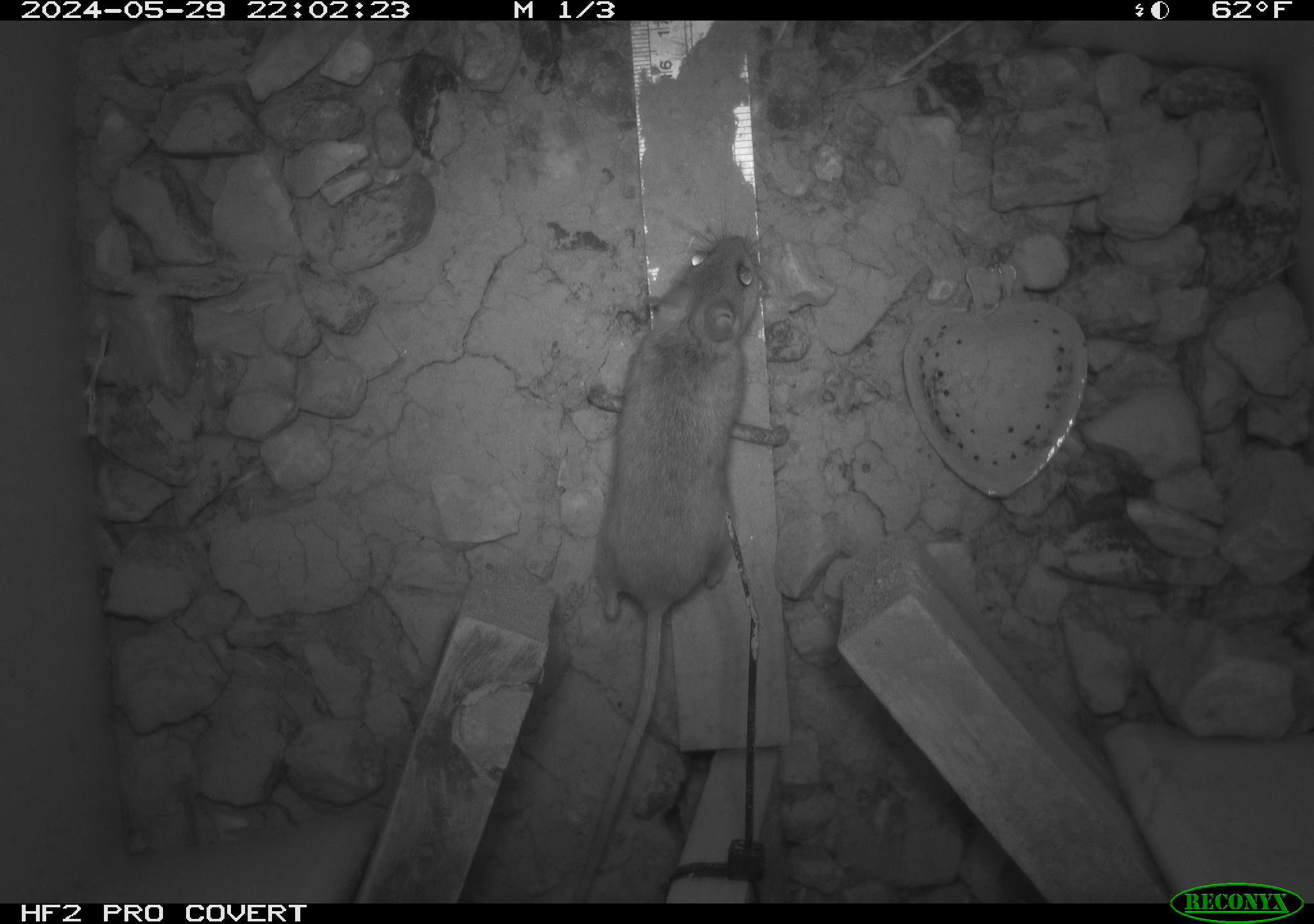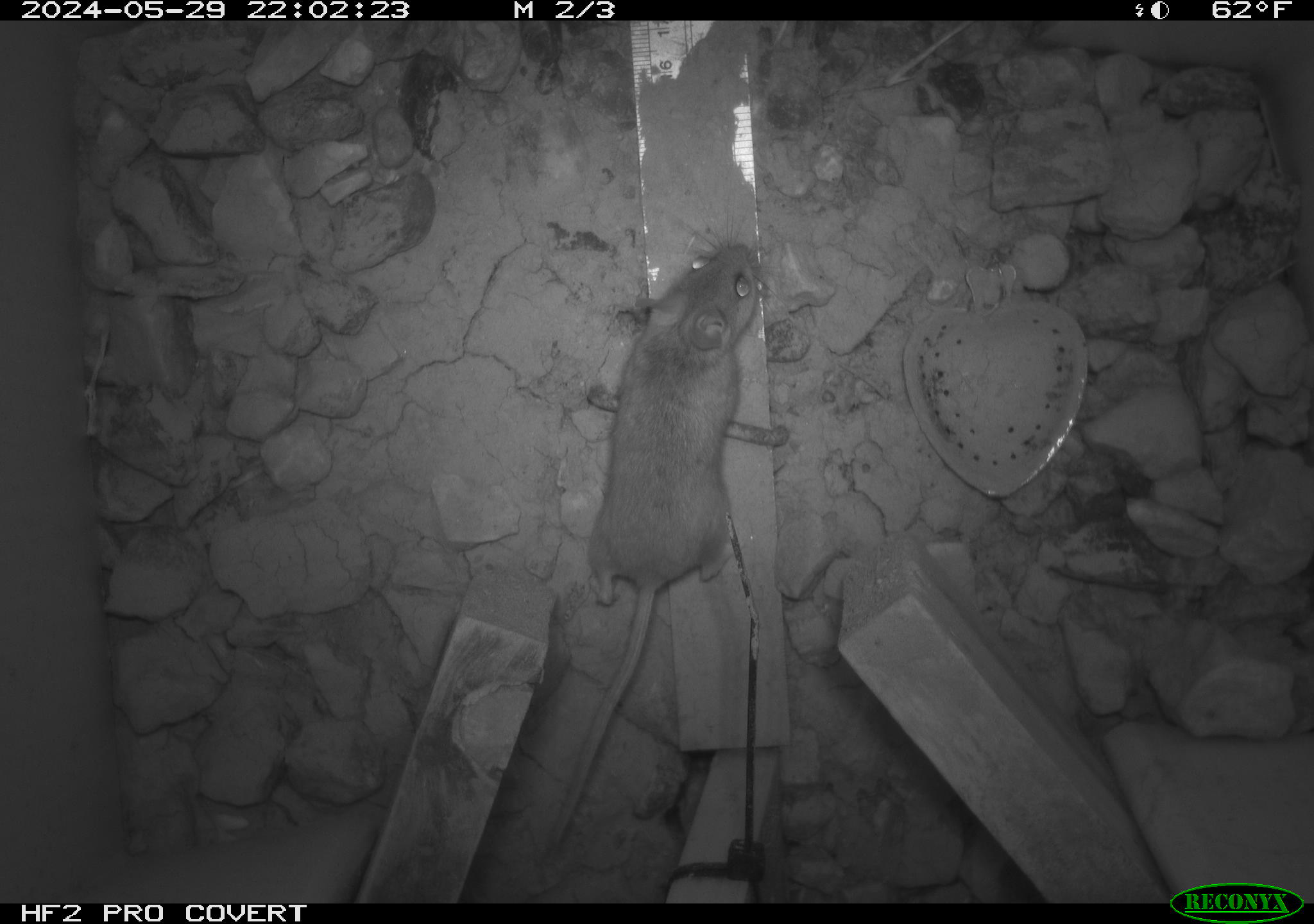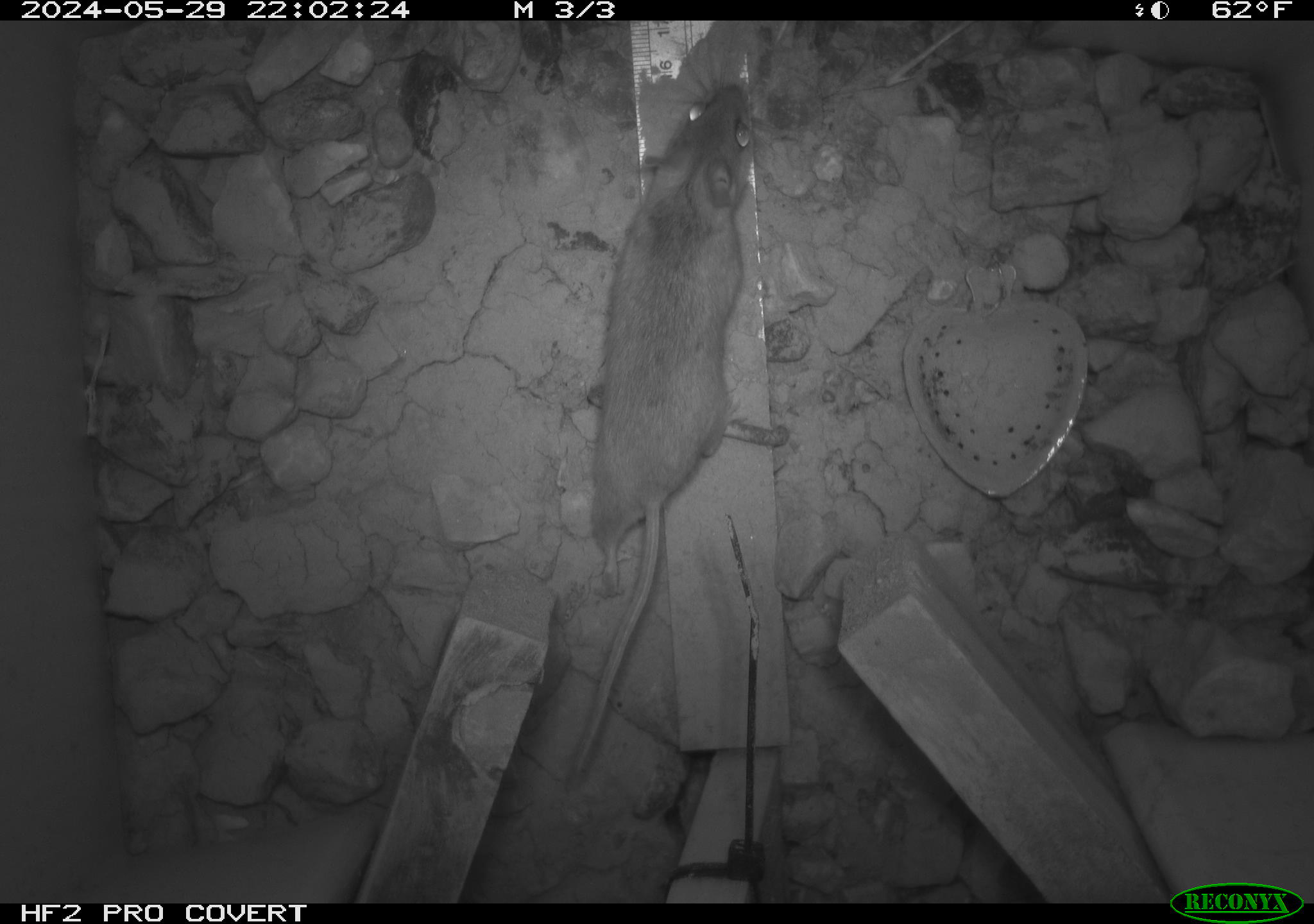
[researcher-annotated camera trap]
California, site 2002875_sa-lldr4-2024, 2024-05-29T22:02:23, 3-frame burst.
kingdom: Animalia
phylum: Chordata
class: Mammalia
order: Rodentia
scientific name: Rodentia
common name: rodent